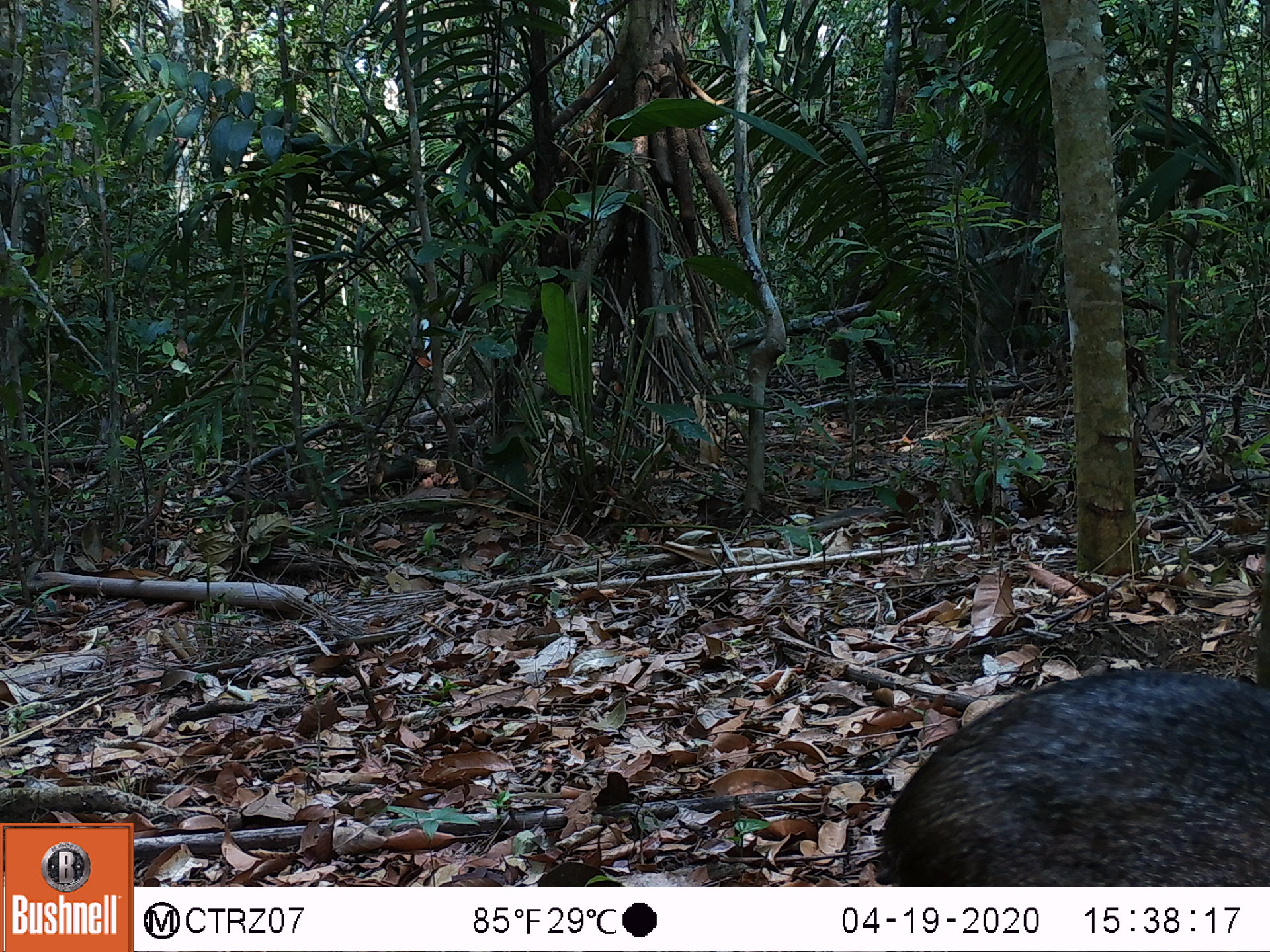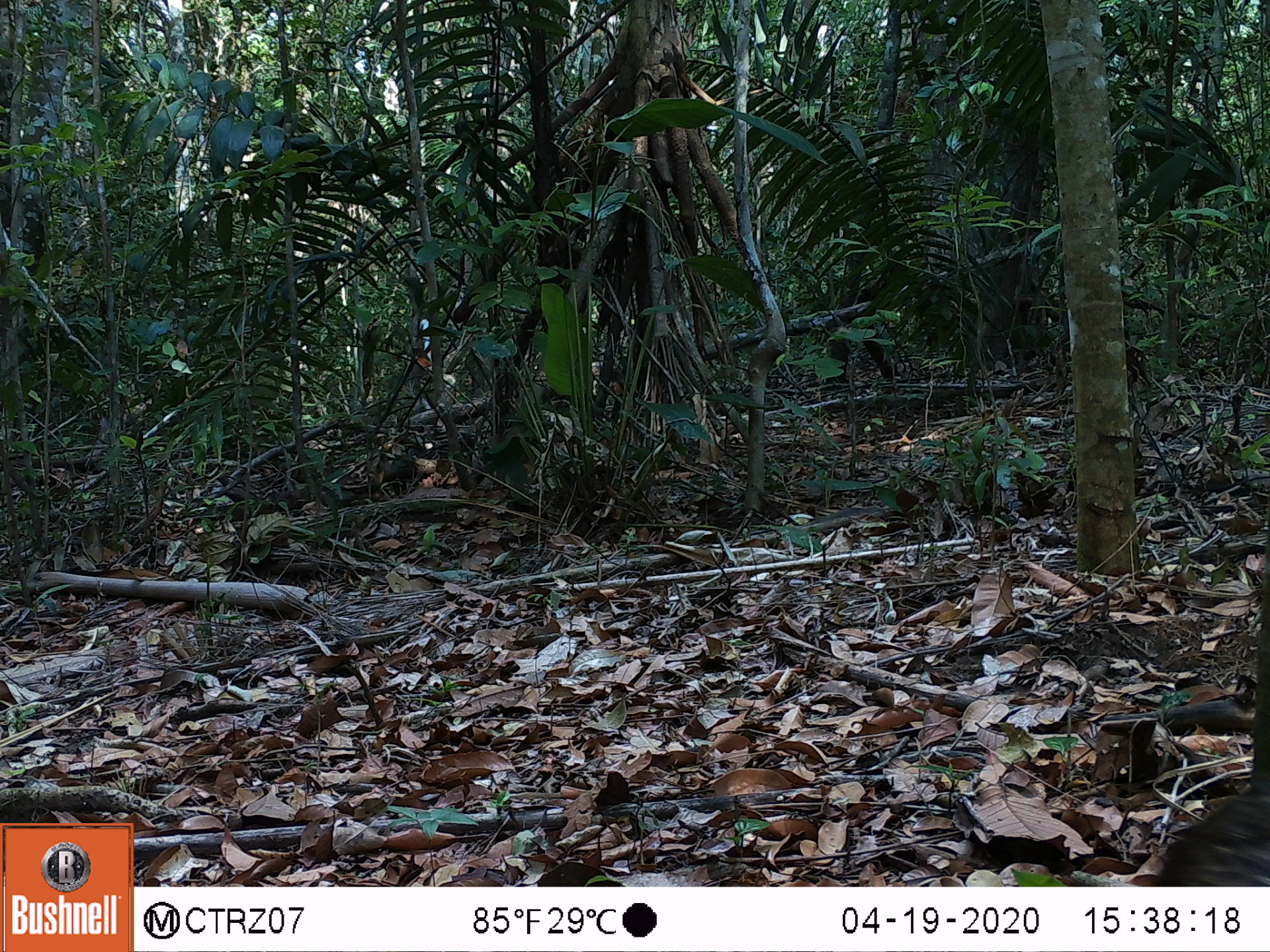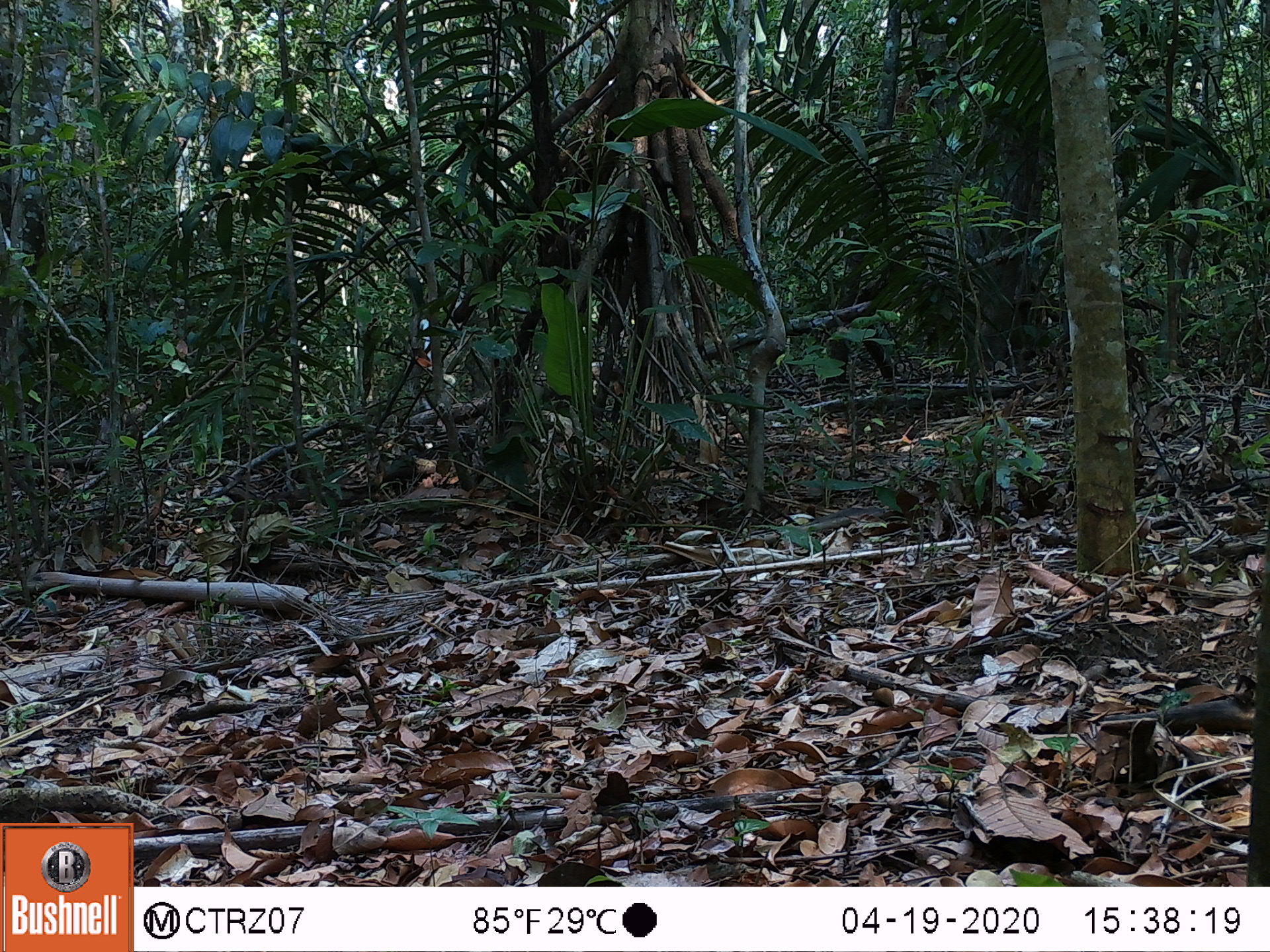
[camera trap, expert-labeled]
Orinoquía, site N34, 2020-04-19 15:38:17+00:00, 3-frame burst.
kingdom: Animalia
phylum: Chordata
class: Mammalia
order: Rodentia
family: Dasyproctidae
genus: Dasyprocta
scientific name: Dasyprocta fuliginosa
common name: black agouti